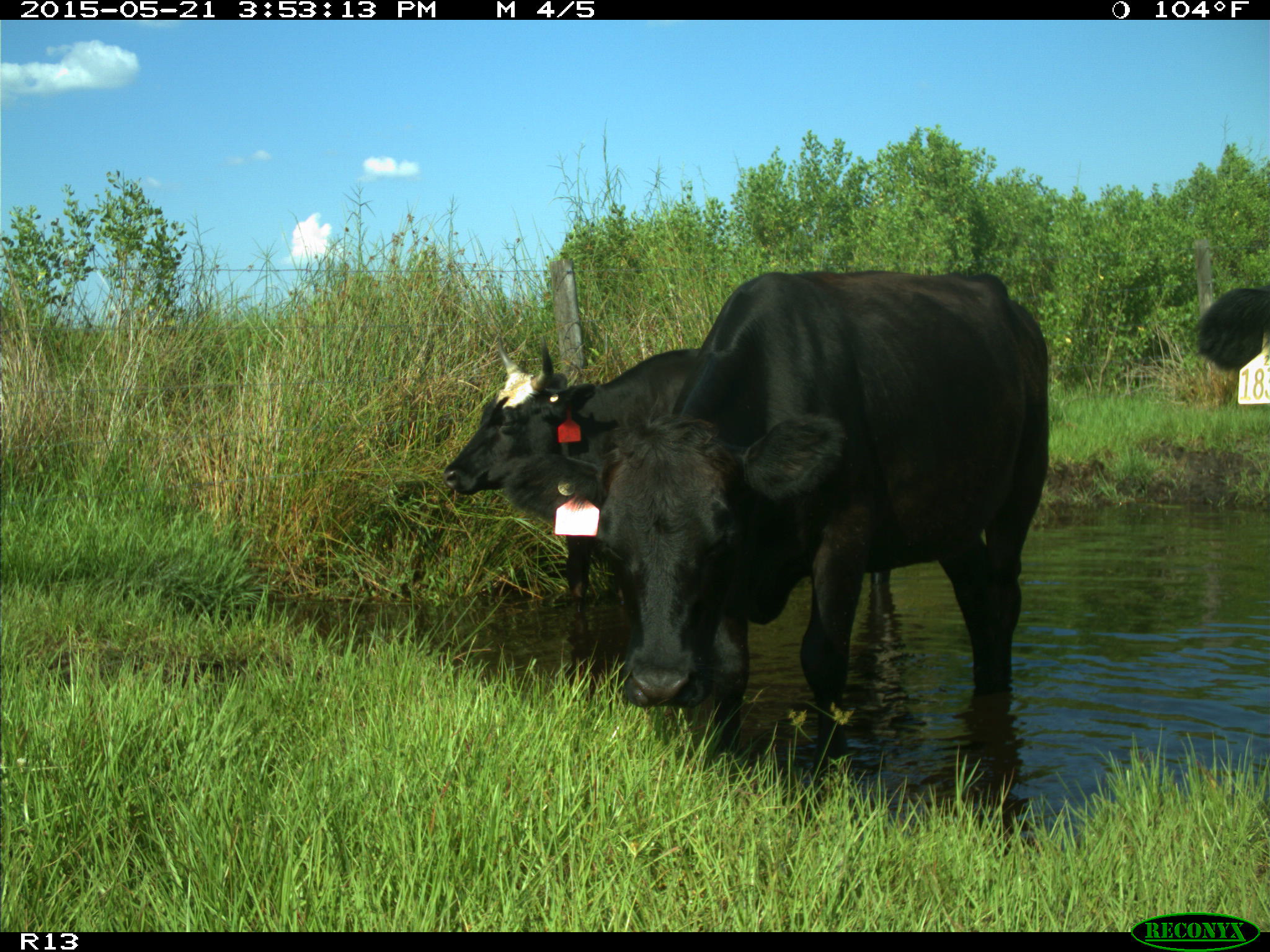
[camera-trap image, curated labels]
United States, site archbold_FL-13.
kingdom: Animalia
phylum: Chordata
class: Mammalia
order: Artiodactyla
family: Bovidae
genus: Bos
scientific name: Bos taurus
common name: domestic cow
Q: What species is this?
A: Bos taurus (domestic cow).